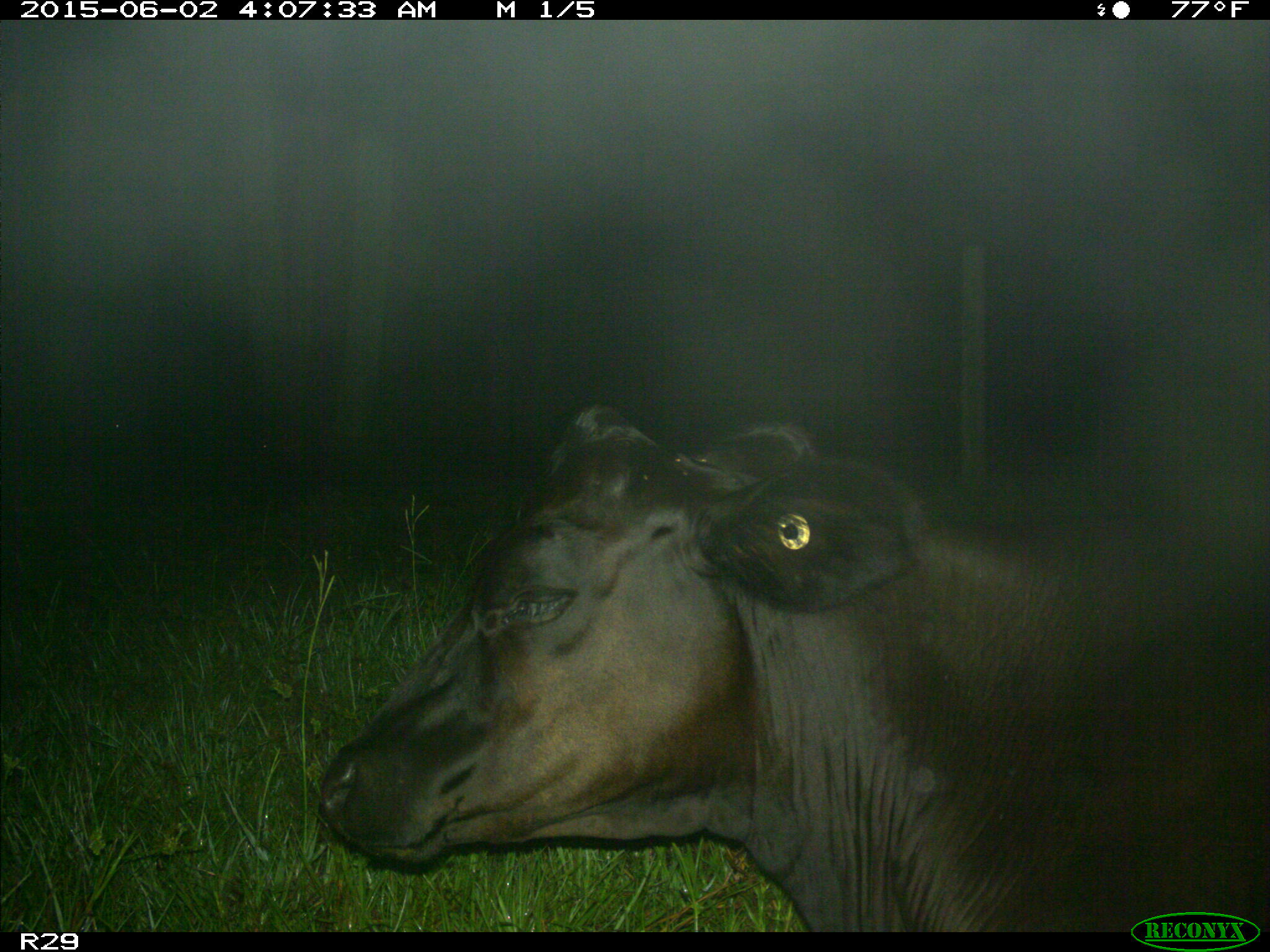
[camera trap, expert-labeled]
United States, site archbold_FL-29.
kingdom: Animalia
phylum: Chordata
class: Mammalia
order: Artiodactyla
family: Bovidae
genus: Bos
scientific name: Bos taurus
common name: domestic cow